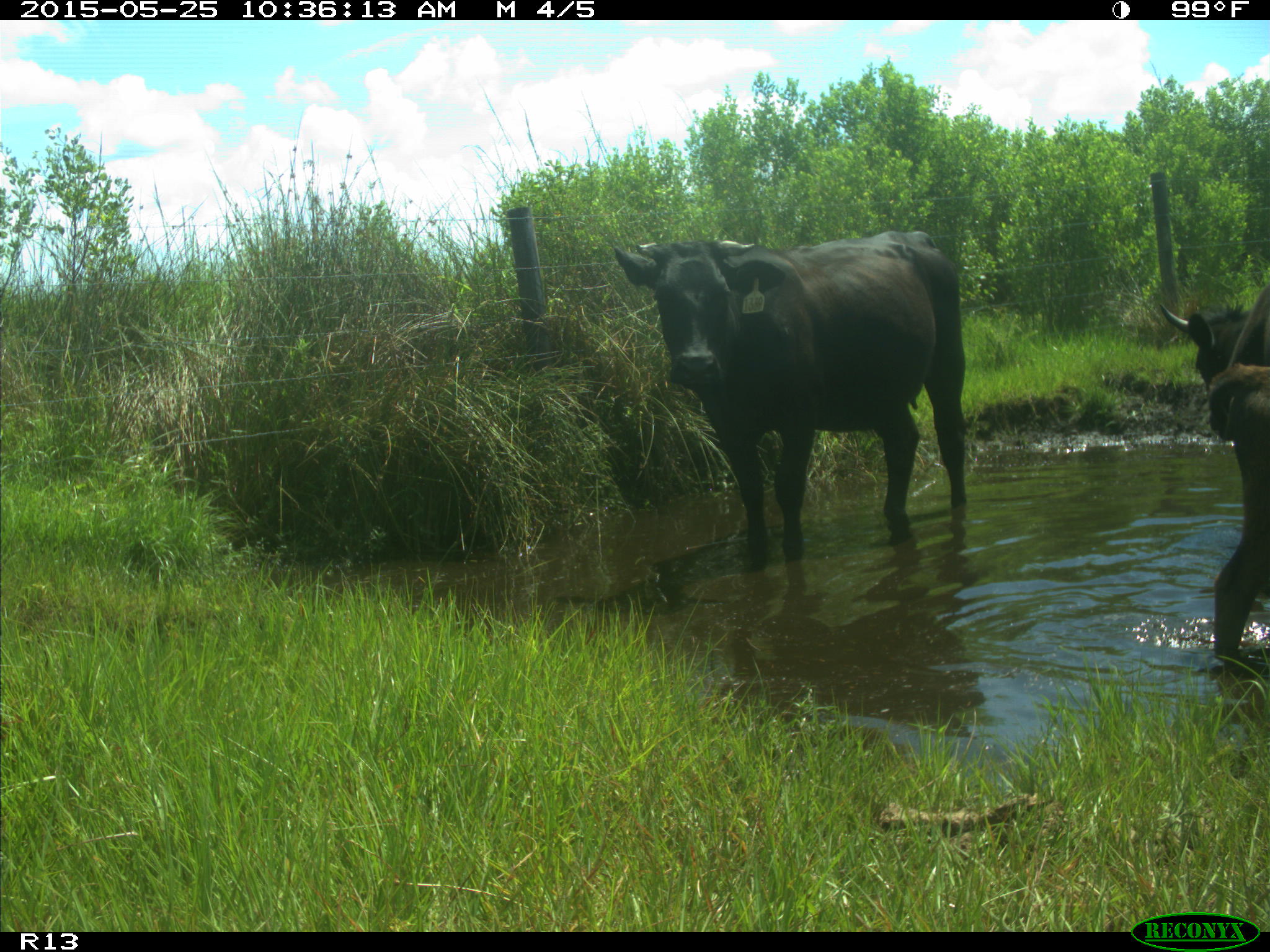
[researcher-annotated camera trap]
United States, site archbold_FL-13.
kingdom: Animalia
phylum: Chordata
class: Mammalia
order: Artiodactyla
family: Bovidae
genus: Bos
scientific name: Bos taurus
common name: domestic cow